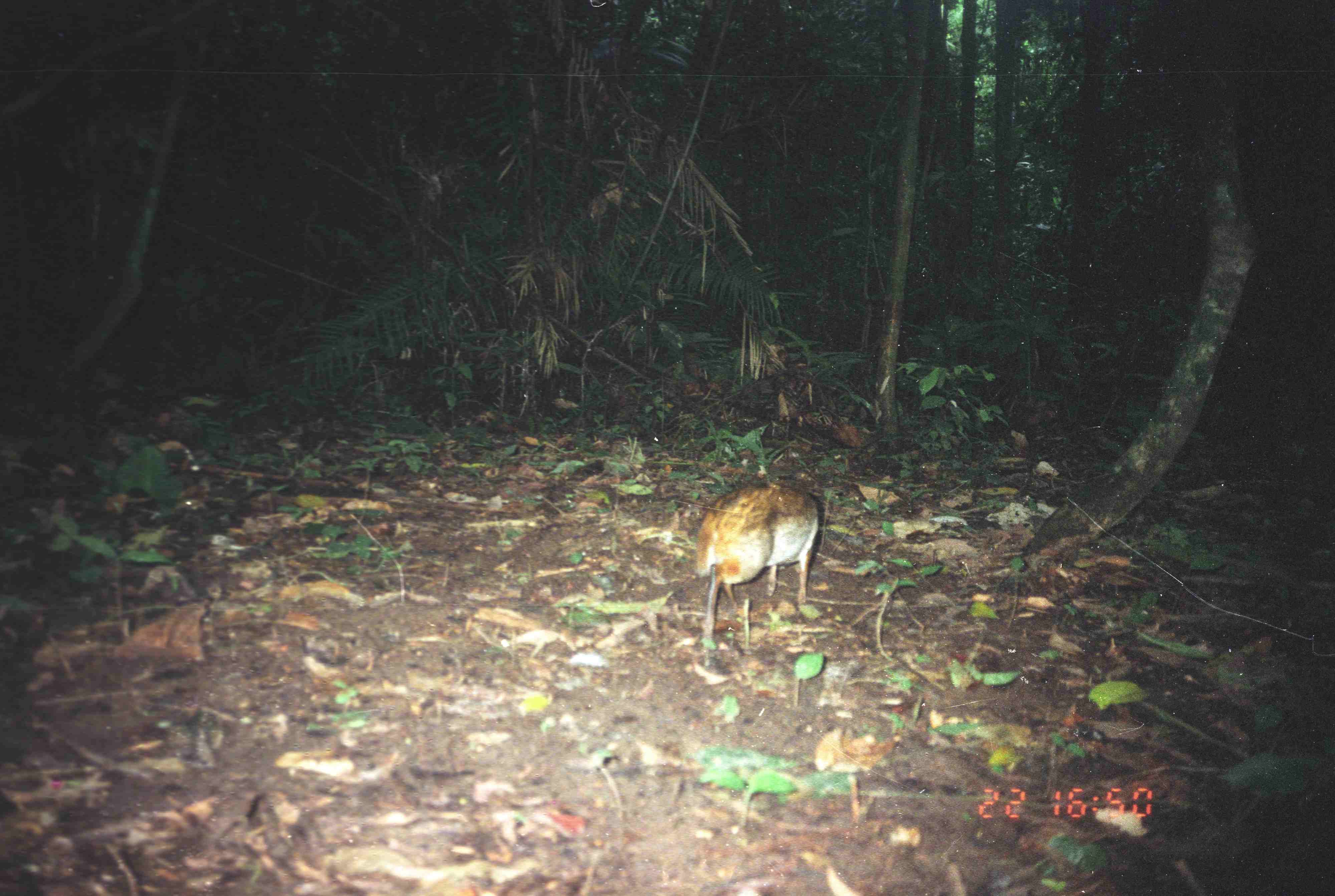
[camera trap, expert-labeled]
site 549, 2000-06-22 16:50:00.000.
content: unidentified animal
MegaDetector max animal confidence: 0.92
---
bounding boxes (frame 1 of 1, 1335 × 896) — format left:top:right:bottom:
unknown: 695:480:818:648